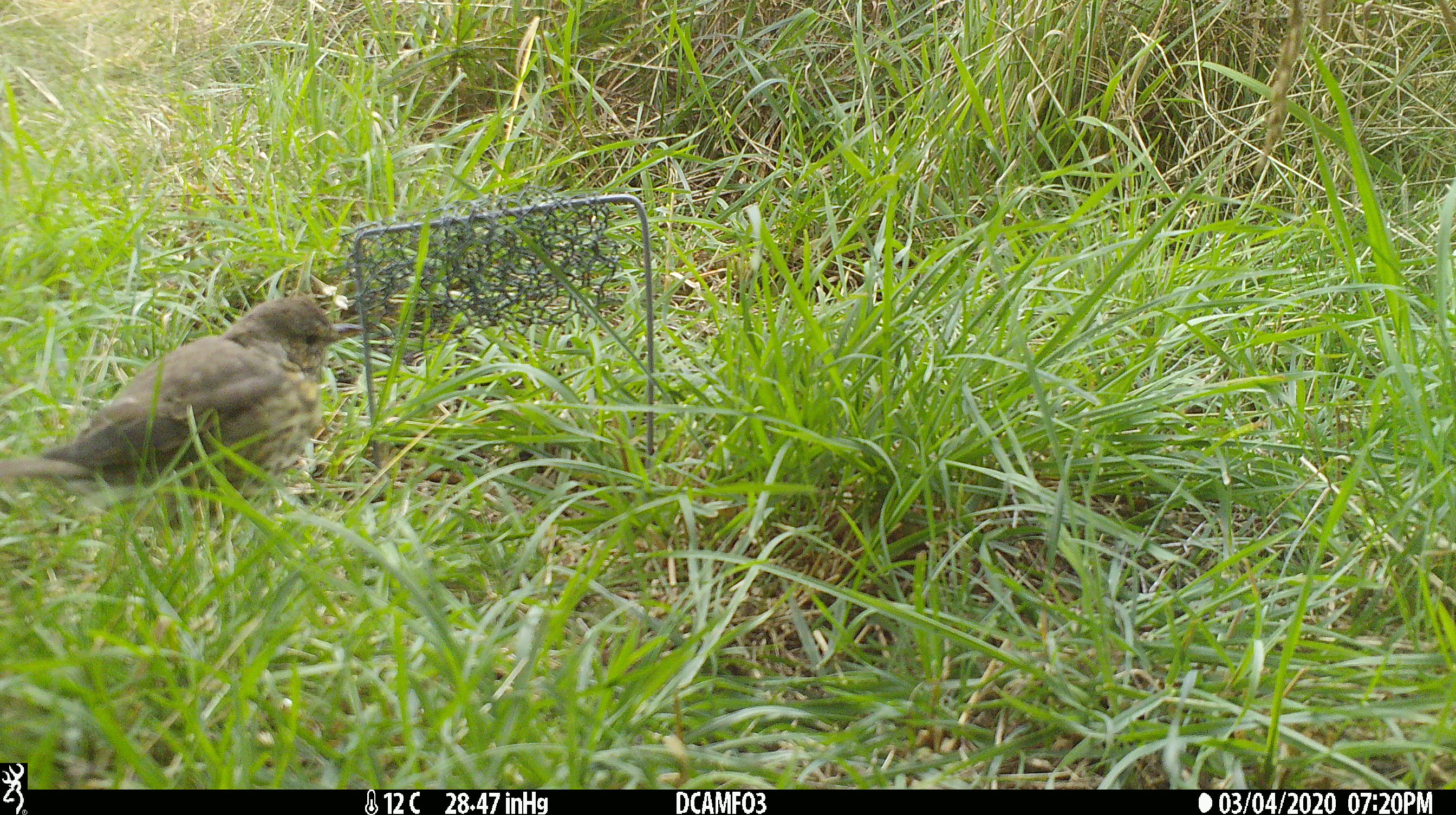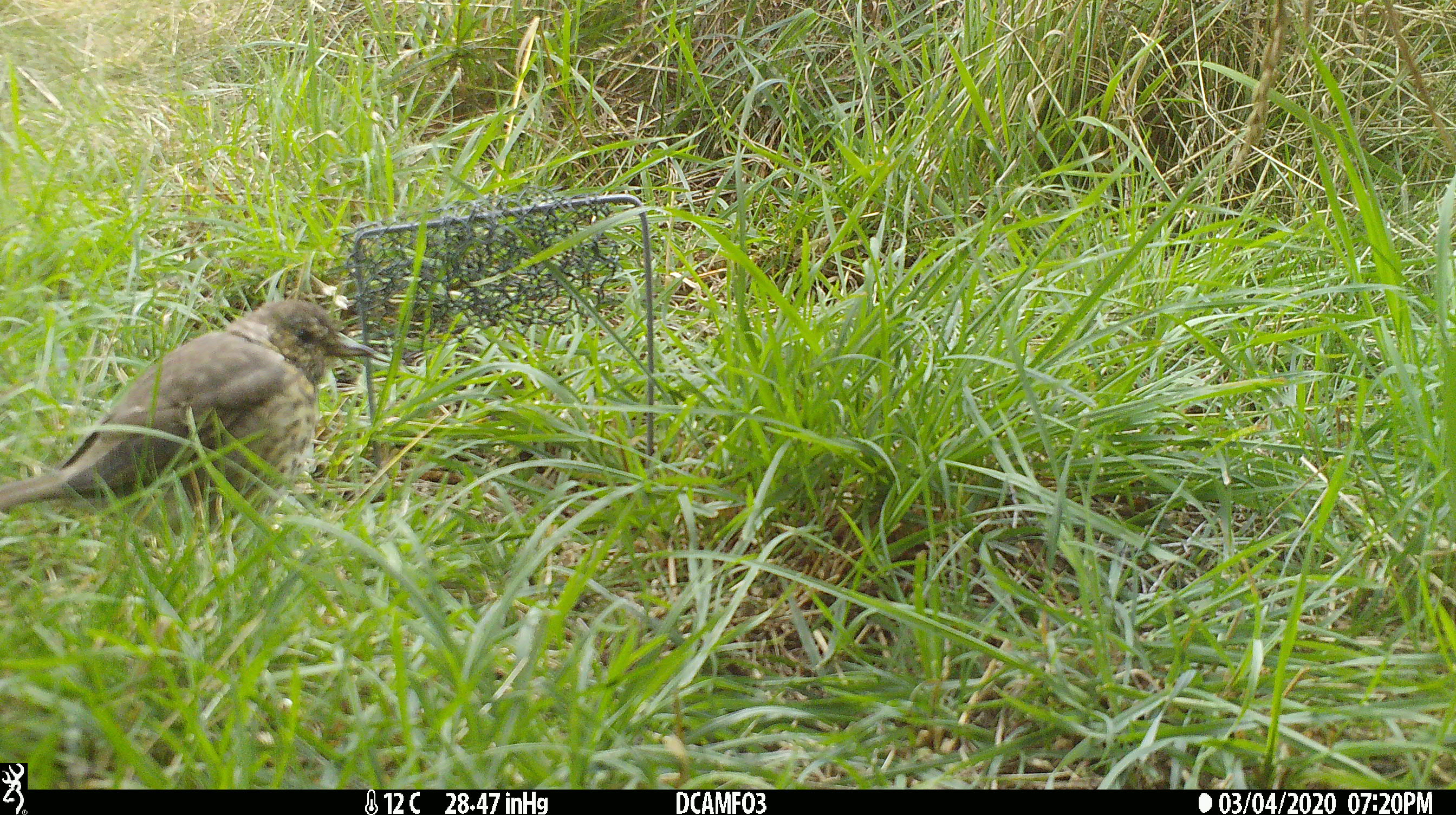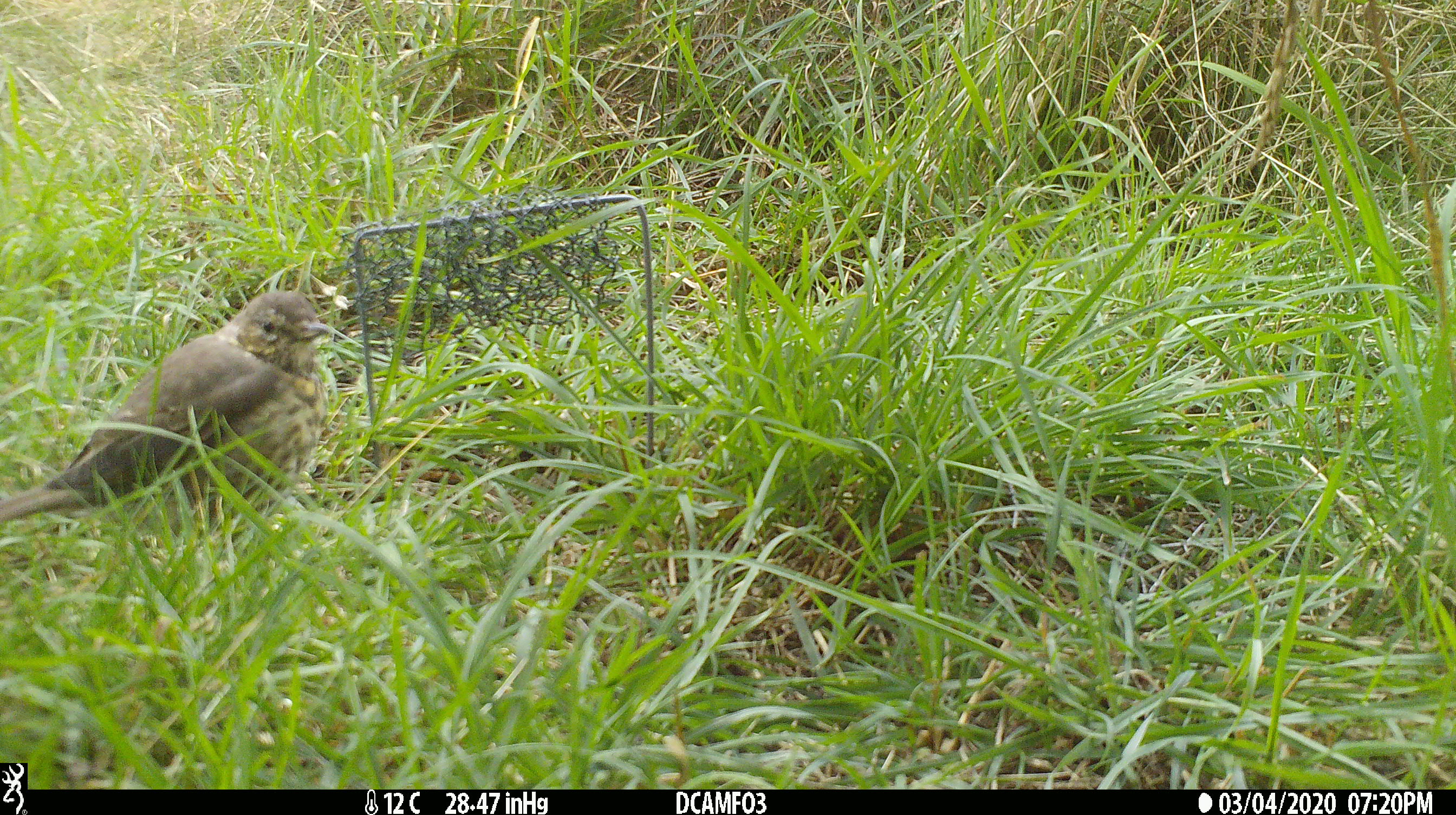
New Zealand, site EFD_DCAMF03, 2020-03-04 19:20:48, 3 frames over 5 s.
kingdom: Animalia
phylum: Chordata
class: Aves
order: Passeriformes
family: Turdidae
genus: Turdus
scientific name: Turdus philomelos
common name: song thrush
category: thrush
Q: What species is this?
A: Thrush (song thrush) (Turdus philomelos).